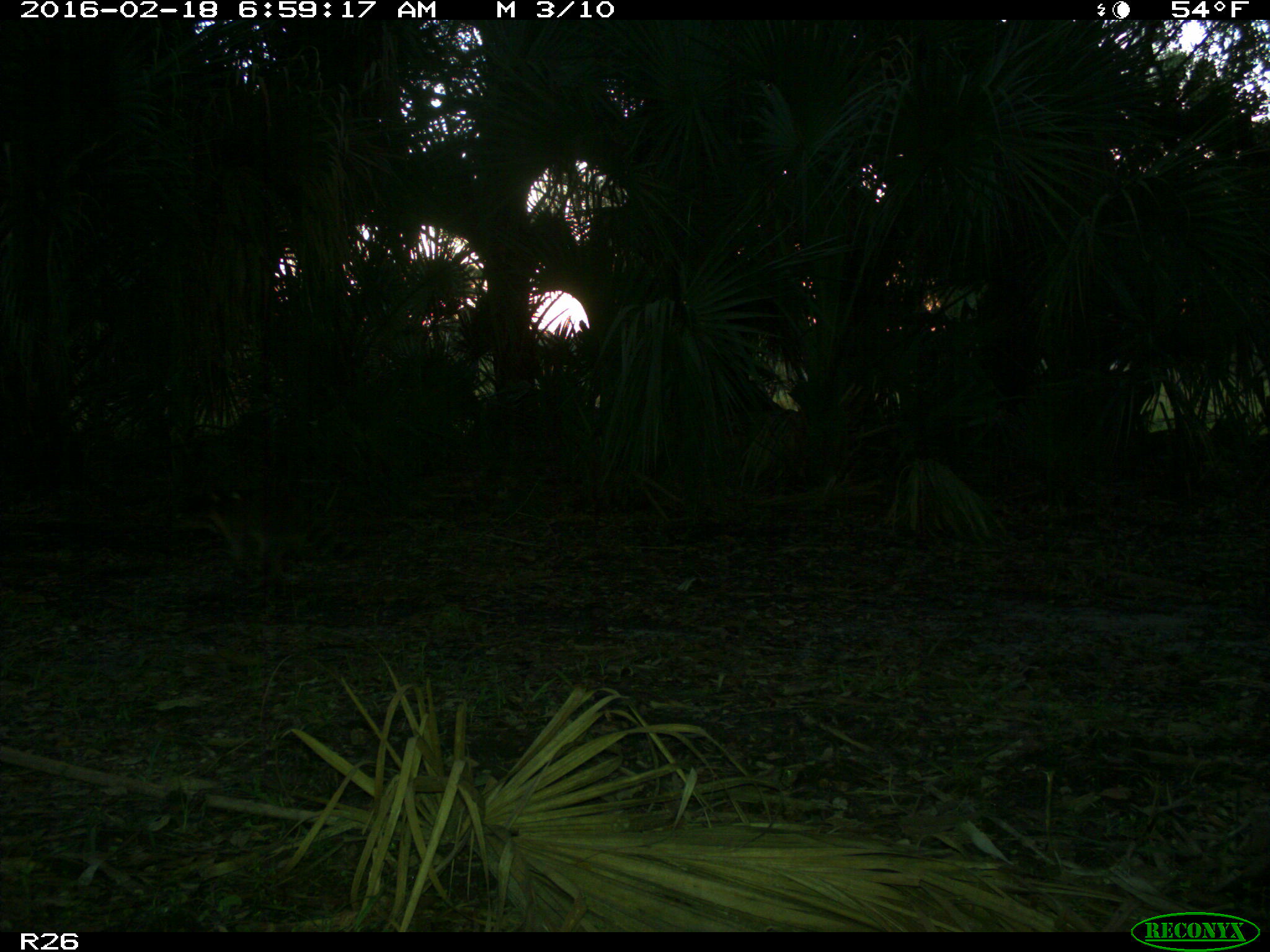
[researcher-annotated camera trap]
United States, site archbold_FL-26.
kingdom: Animalia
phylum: Chordata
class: Mammalia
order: Carnivora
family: Procyonidae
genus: Procyon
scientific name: Procyon lotor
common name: common raccoon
Procyon lotor (common raccoon).